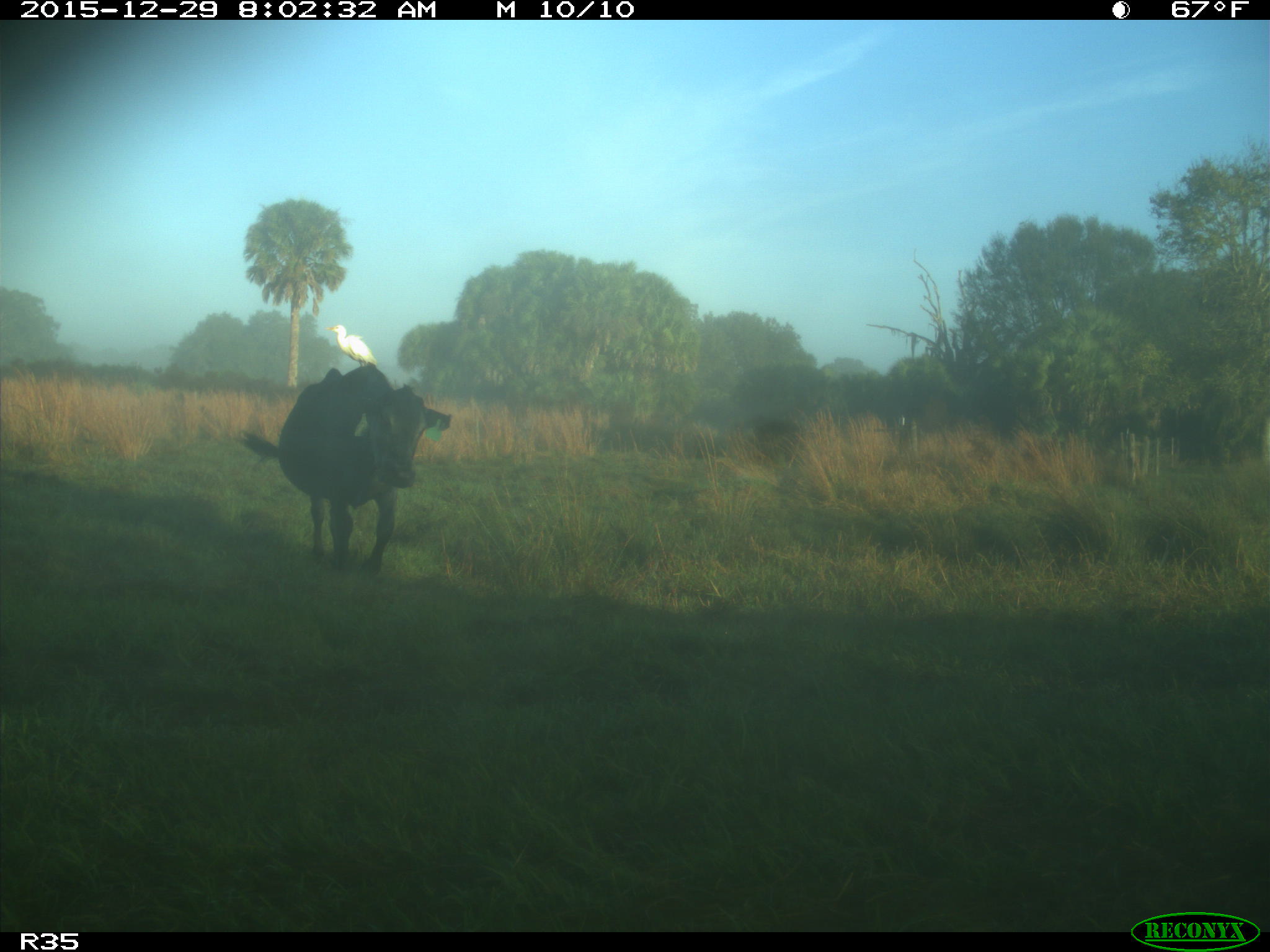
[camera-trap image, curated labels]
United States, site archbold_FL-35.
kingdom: Animalia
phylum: Chordata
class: Mammalia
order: Artiodactyla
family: Bovidae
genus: Bos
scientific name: Bos taurus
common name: domestic cow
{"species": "Bos taurus (domestic cow)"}